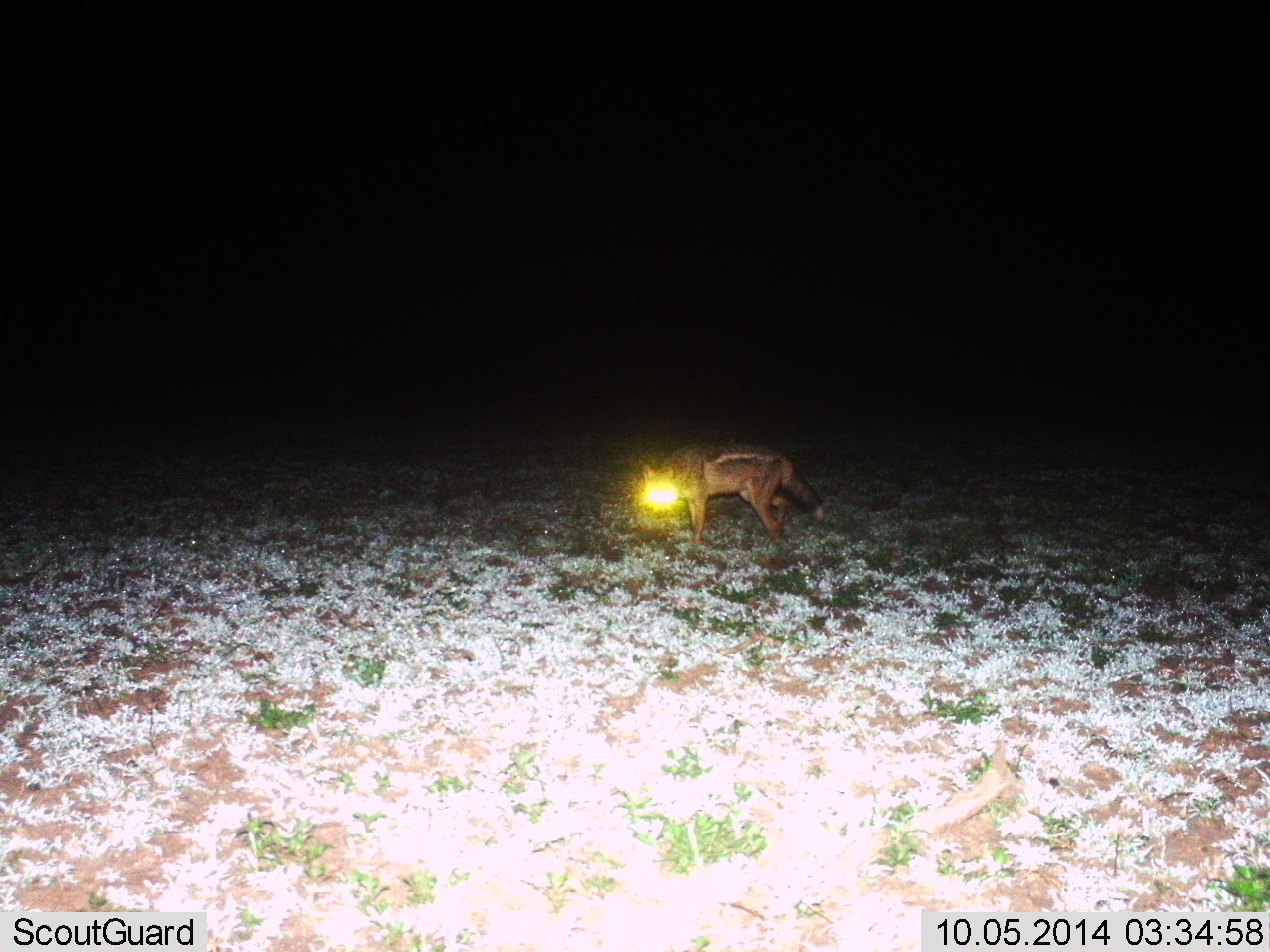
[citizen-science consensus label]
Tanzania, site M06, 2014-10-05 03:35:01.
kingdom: Animalia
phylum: Chordata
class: Mammalia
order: Carnivora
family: Canidae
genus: Lupulella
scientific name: Lupulella mesomelas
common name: black-backed jackal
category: jackal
Jackal (black-backed jackal) (Lupulella mesomelas), count 1. Behavior (volunteer vote fractions): standing 60%, resting 0%, moving 40%, interacting 0%. Young present (vote fraction): 0%. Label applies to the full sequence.